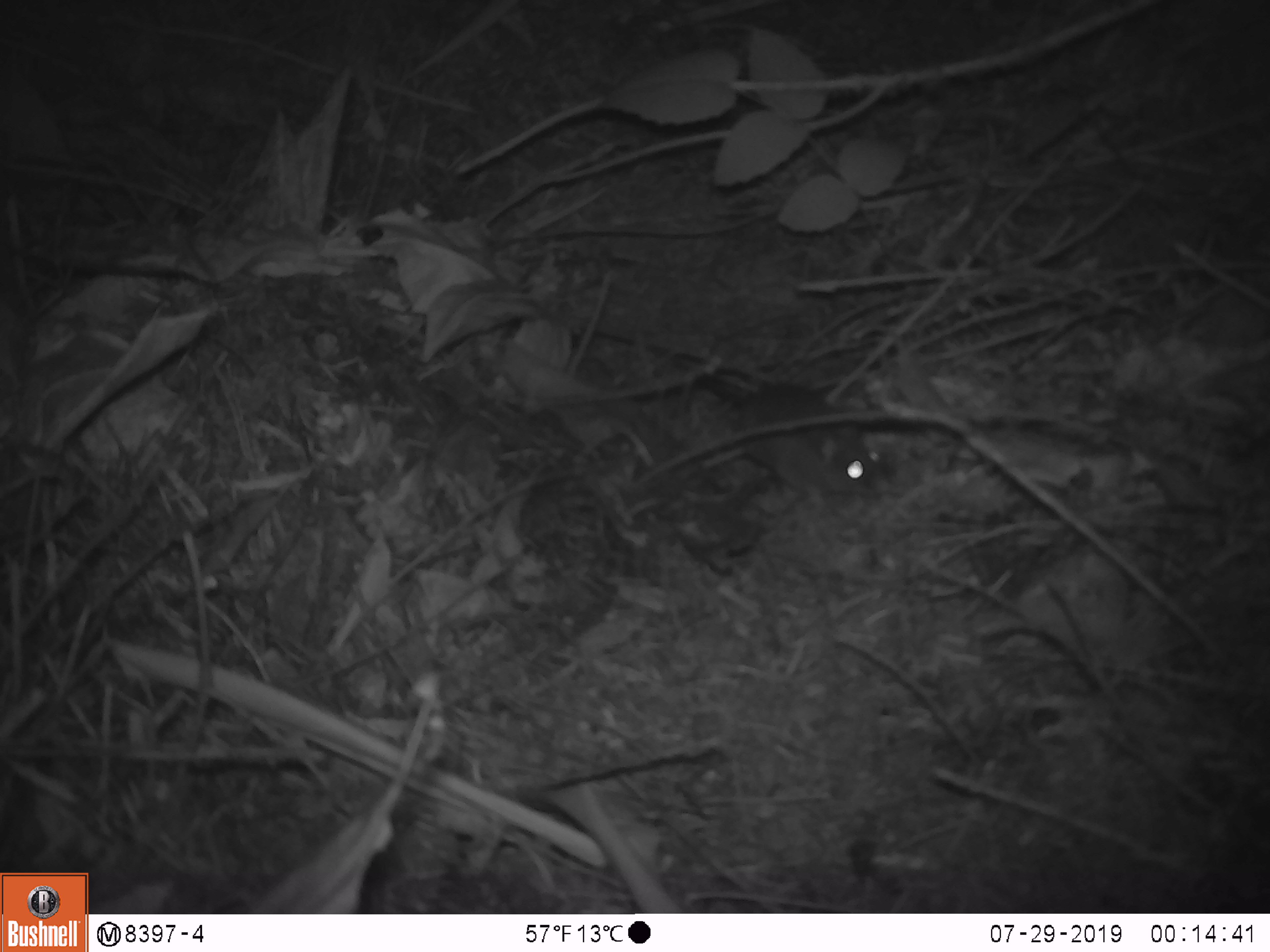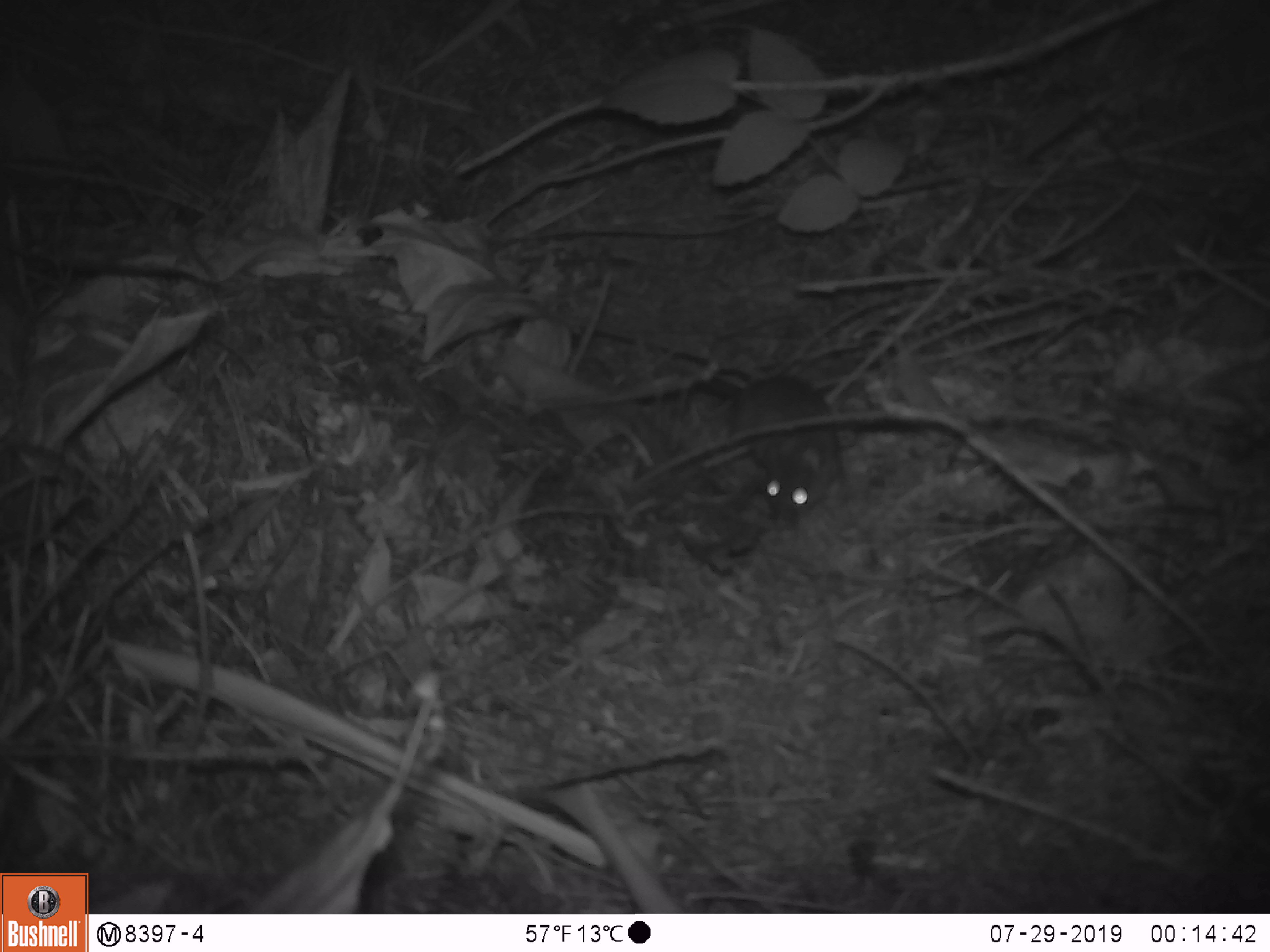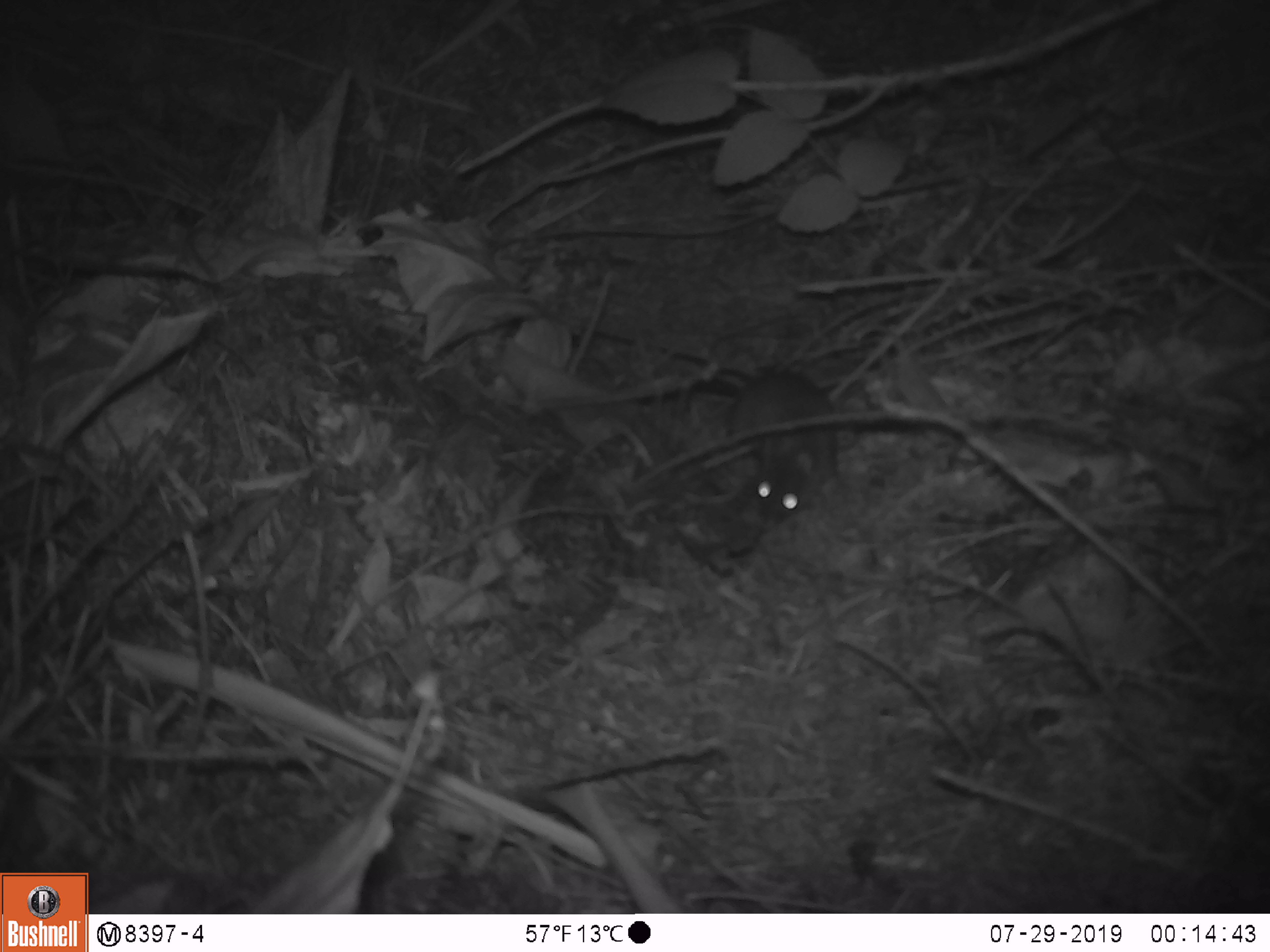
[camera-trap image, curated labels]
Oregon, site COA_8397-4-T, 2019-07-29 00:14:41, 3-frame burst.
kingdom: Animalia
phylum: Chordata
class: Mammalia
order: Rodentia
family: Cricetidae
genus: Neotoma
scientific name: Neotoma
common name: woodrats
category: neotoma species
Neotoma species (woodrats) (Neotoma).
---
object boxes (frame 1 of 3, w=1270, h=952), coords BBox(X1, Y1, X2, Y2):
neotoma species: BBox(571, 308, 906, 520)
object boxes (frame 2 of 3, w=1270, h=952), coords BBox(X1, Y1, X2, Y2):
neotoma species: BBox(580, 333, 854, 533)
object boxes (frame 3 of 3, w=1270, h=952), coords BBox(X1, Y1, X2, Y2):
neotoma species: BBox(618, 333, 896, 548); BBox(1046, 530, 1048, 533)